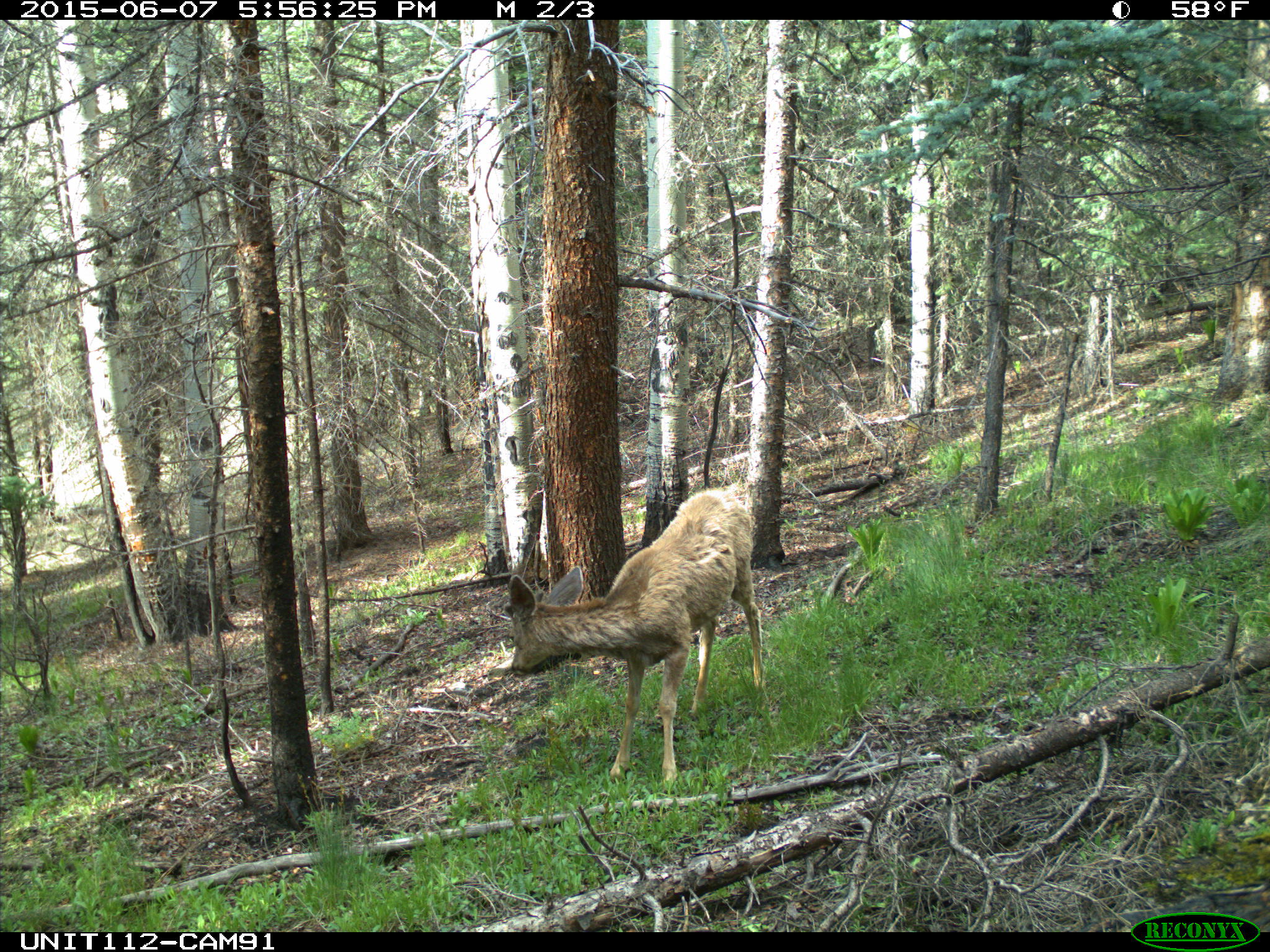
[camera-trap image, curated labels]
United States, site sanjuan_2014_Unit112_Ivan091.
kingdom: Animalia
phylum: Chordata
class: Mammalia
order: Artiodactyla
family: Cervidae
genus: Odocoileus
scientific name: Odocoileus hemionus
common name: mule deer